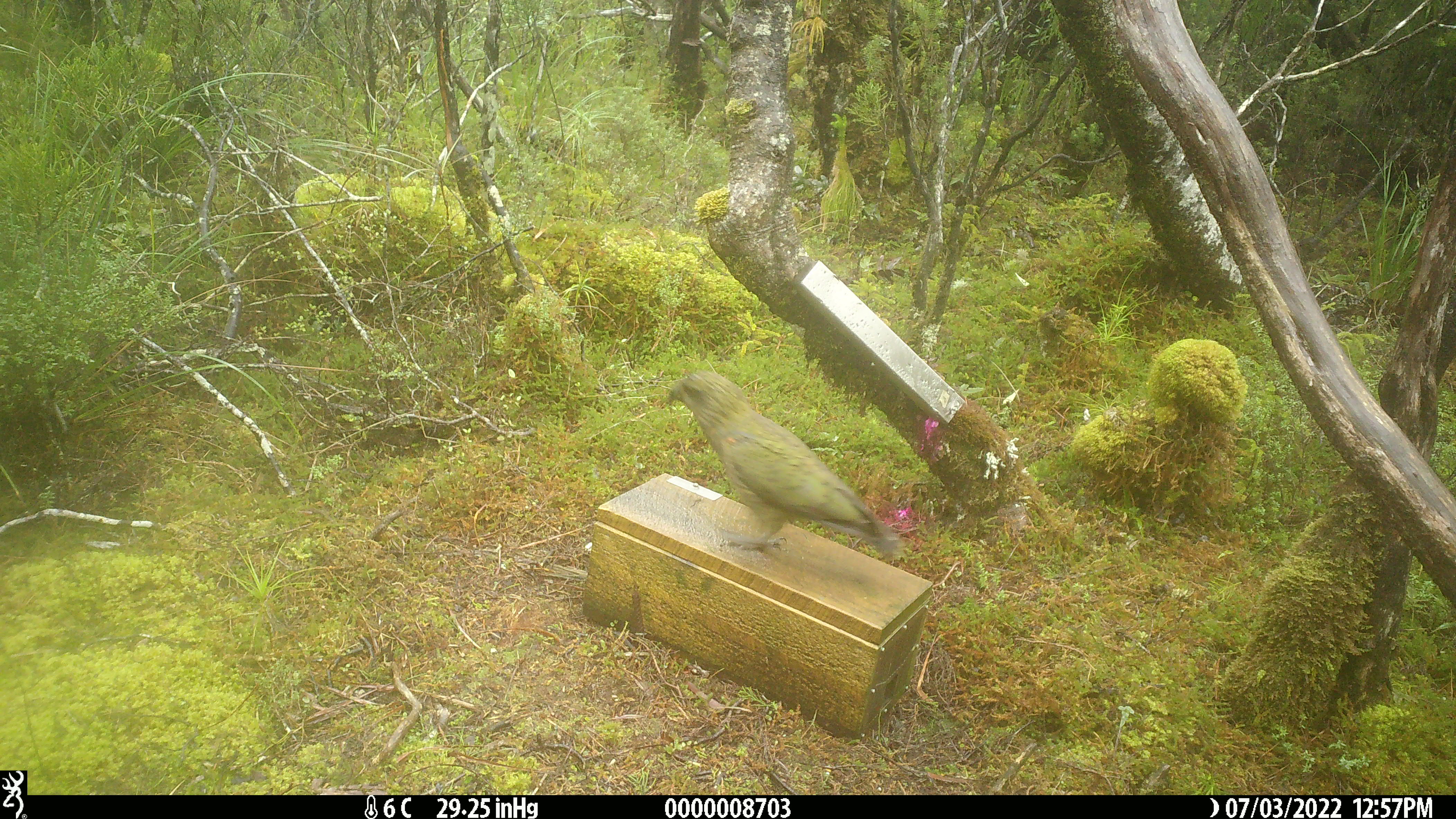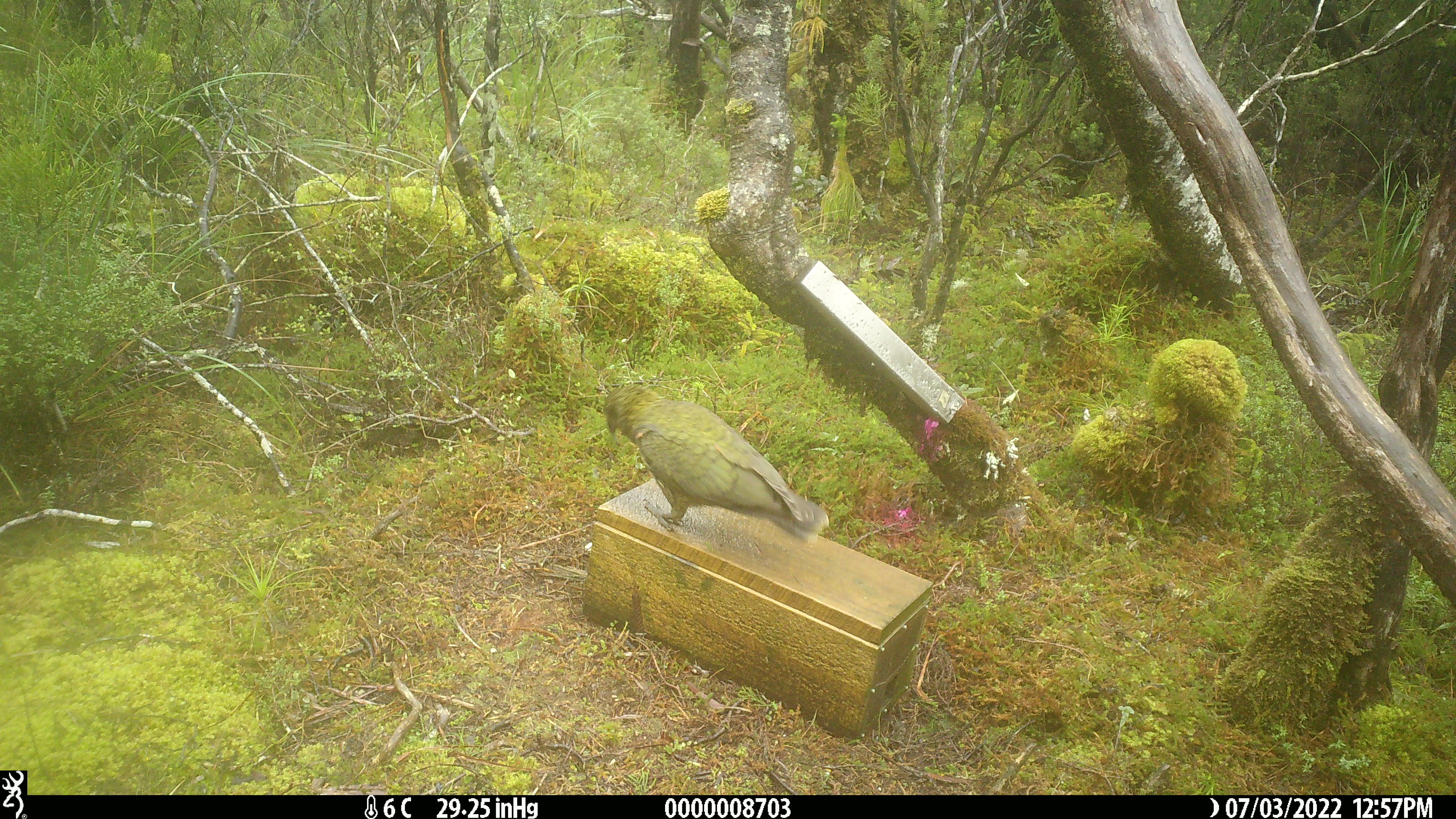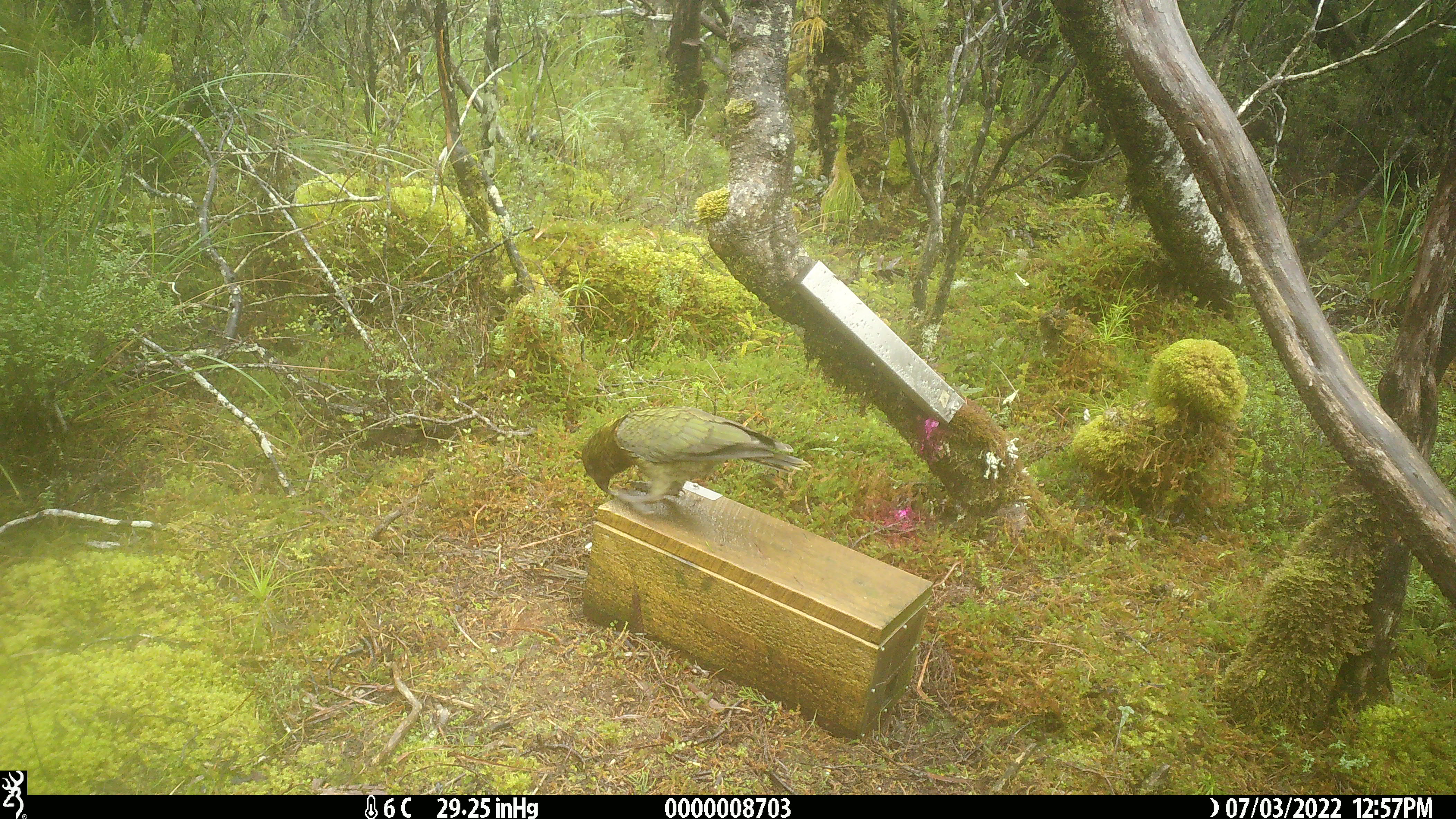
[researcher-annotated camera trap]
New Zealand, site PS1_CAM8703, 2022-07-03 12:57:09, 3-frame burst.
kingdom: Animalia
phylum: Chordata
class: Aves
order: Psittaciformes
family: Strigopidae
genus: Nestor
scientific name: Nestor notabilis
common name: kea